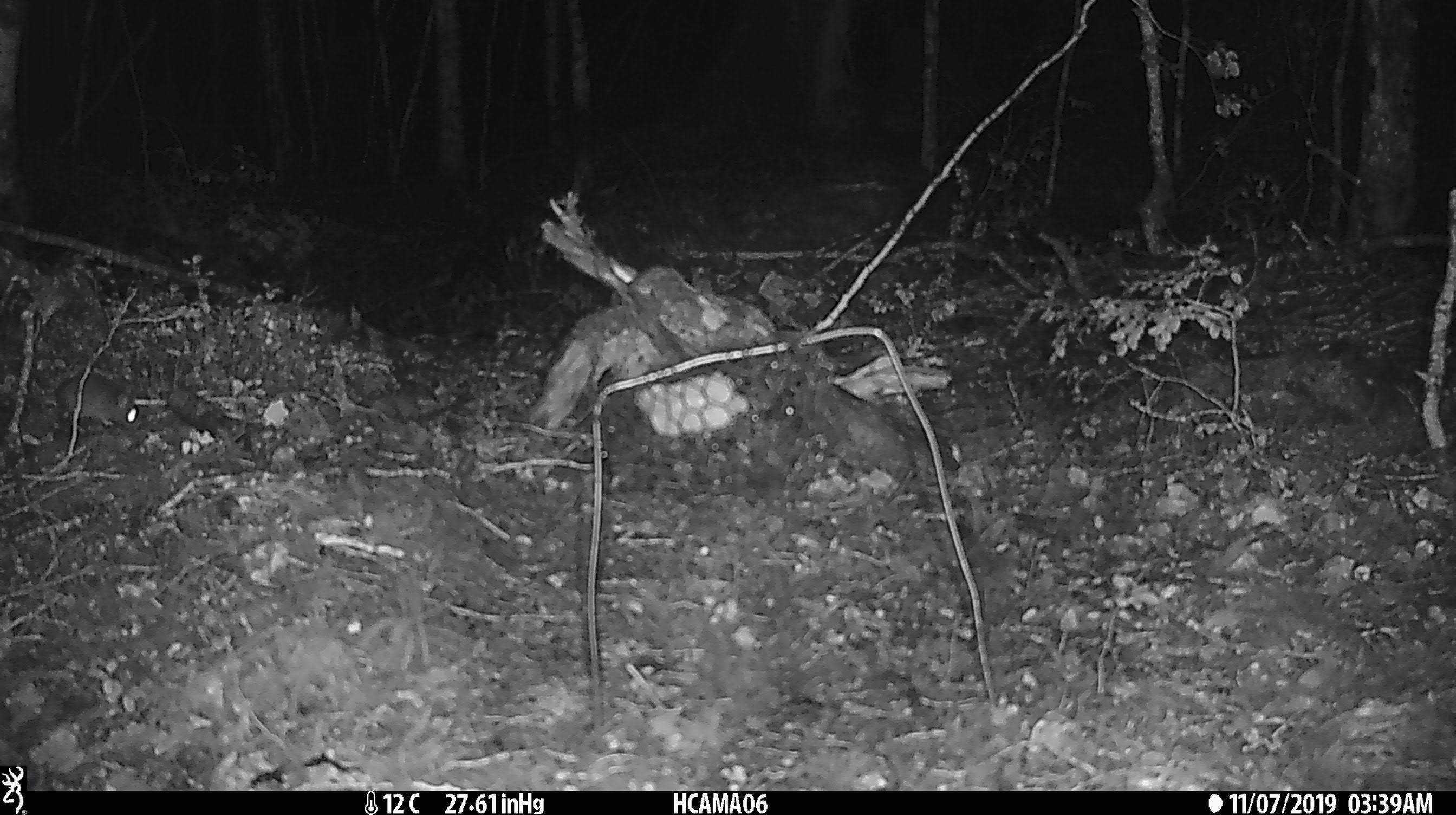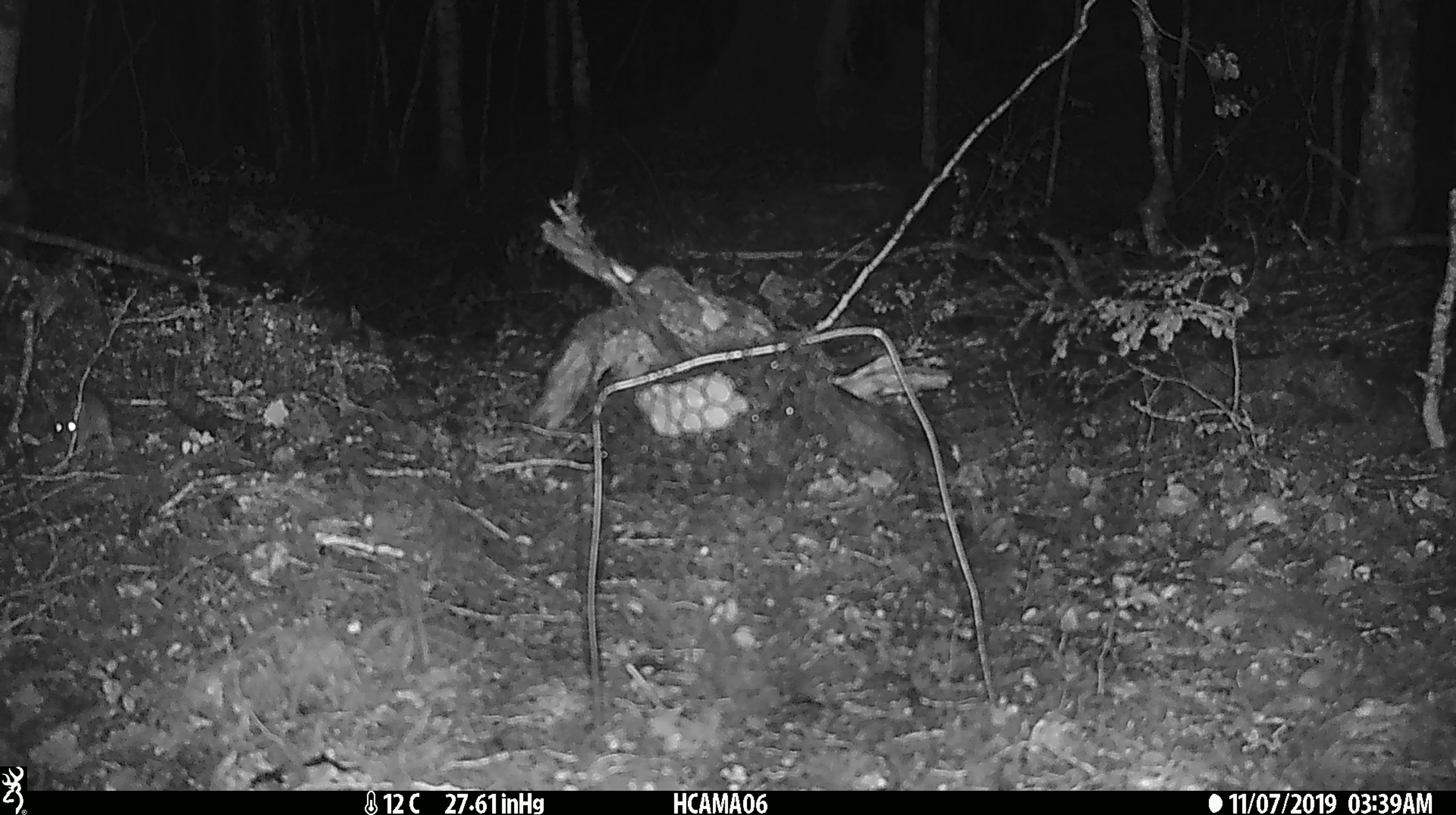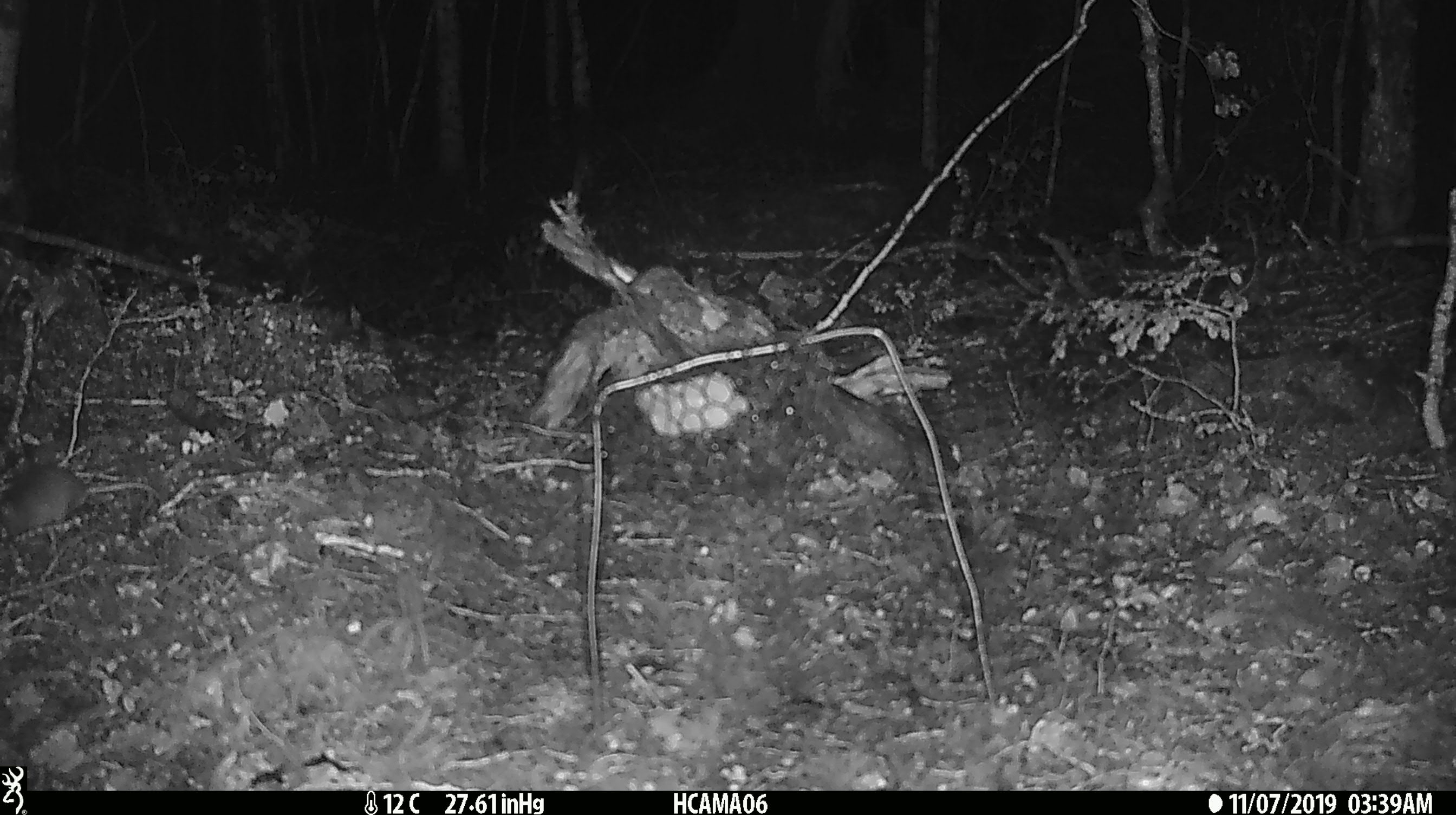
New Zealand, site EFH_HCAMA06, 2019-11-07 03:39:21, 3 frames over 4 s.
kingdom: Animalia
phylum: Chordata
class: Mammalia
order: Rodentia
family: Muridae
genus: Mus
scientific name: Mus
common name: mouse